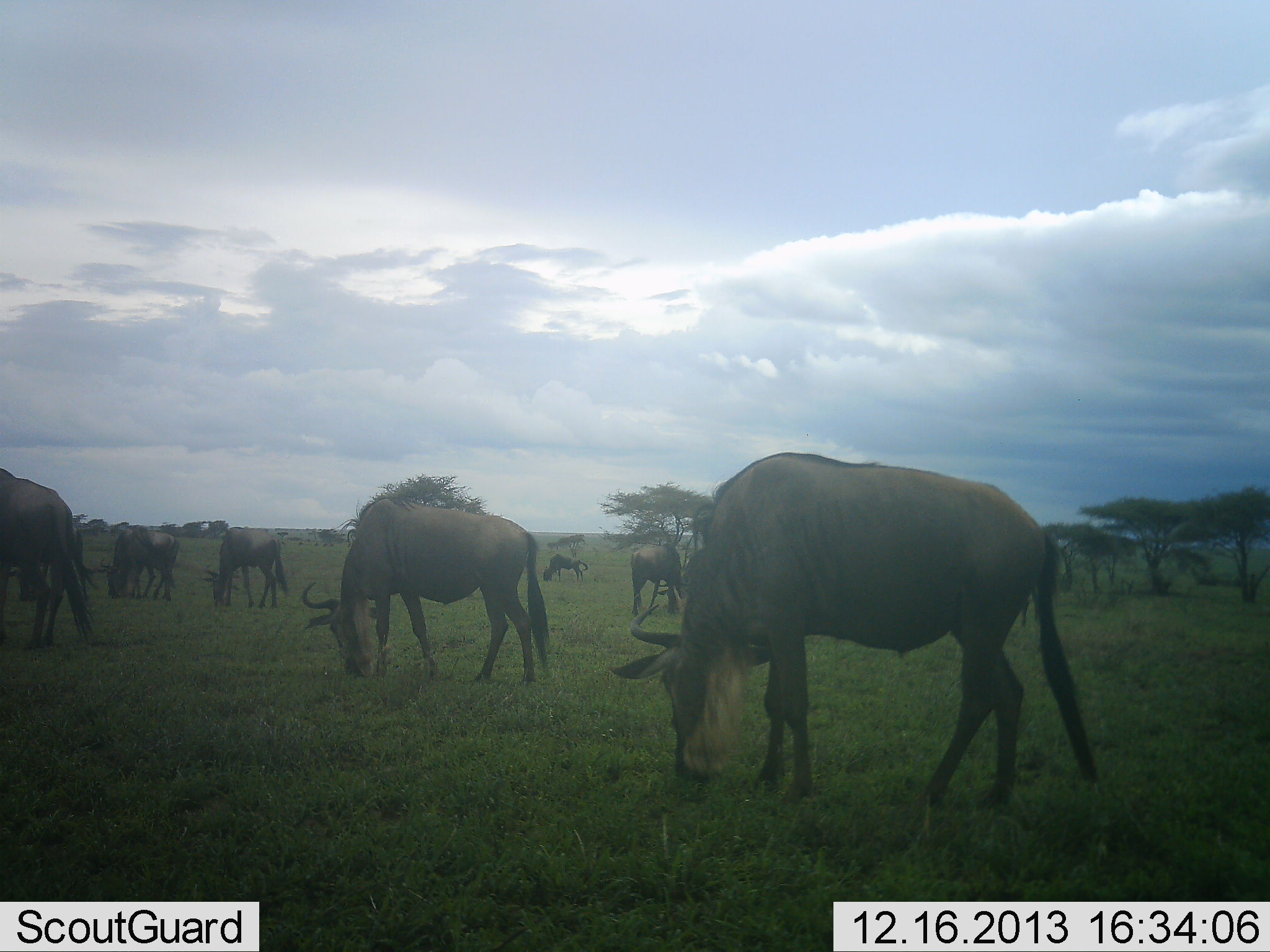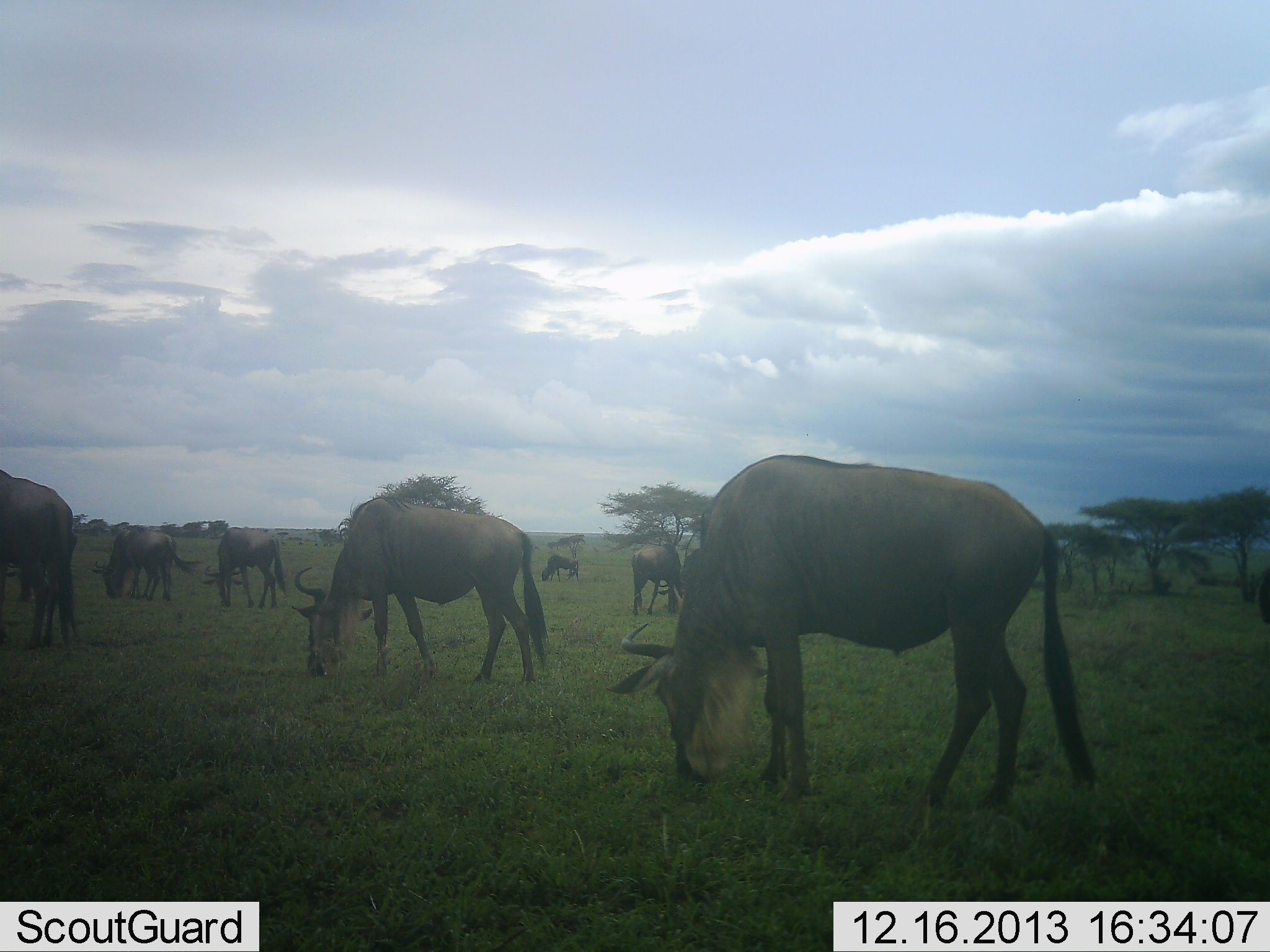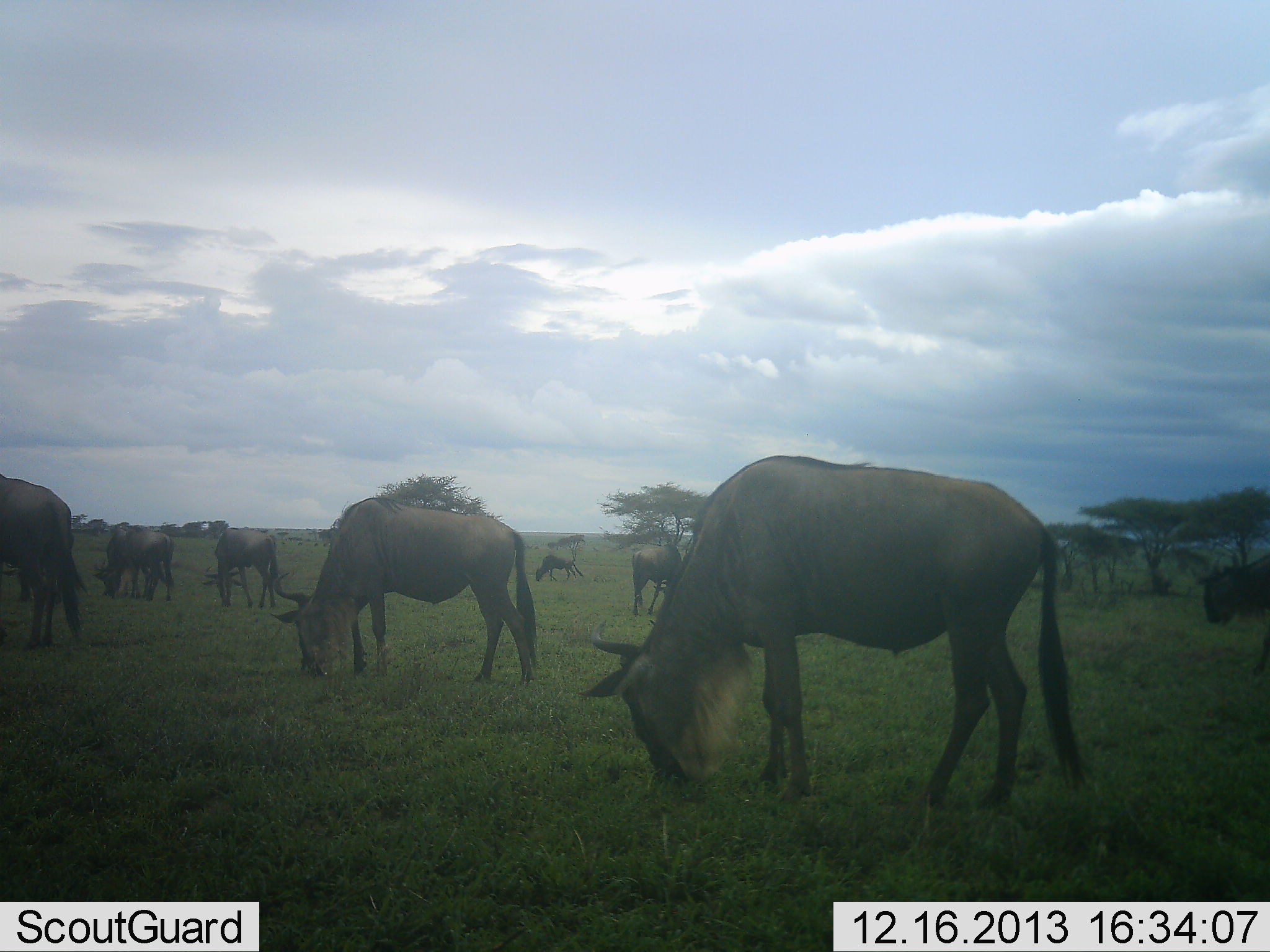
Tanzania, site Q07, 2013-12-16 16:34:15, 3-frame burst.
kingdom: Animalia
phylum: Chordata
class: Mammalia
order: Artiodactyla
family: Bovidae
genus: Connochaetes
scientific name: Connochaetes taurinus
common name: blue wildebeest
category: wildebeest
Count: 8.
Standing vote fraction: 30%.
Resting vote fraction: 0%.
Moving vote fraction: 10%.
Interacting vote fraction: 0%.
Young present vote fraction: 0%.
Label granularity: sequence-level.